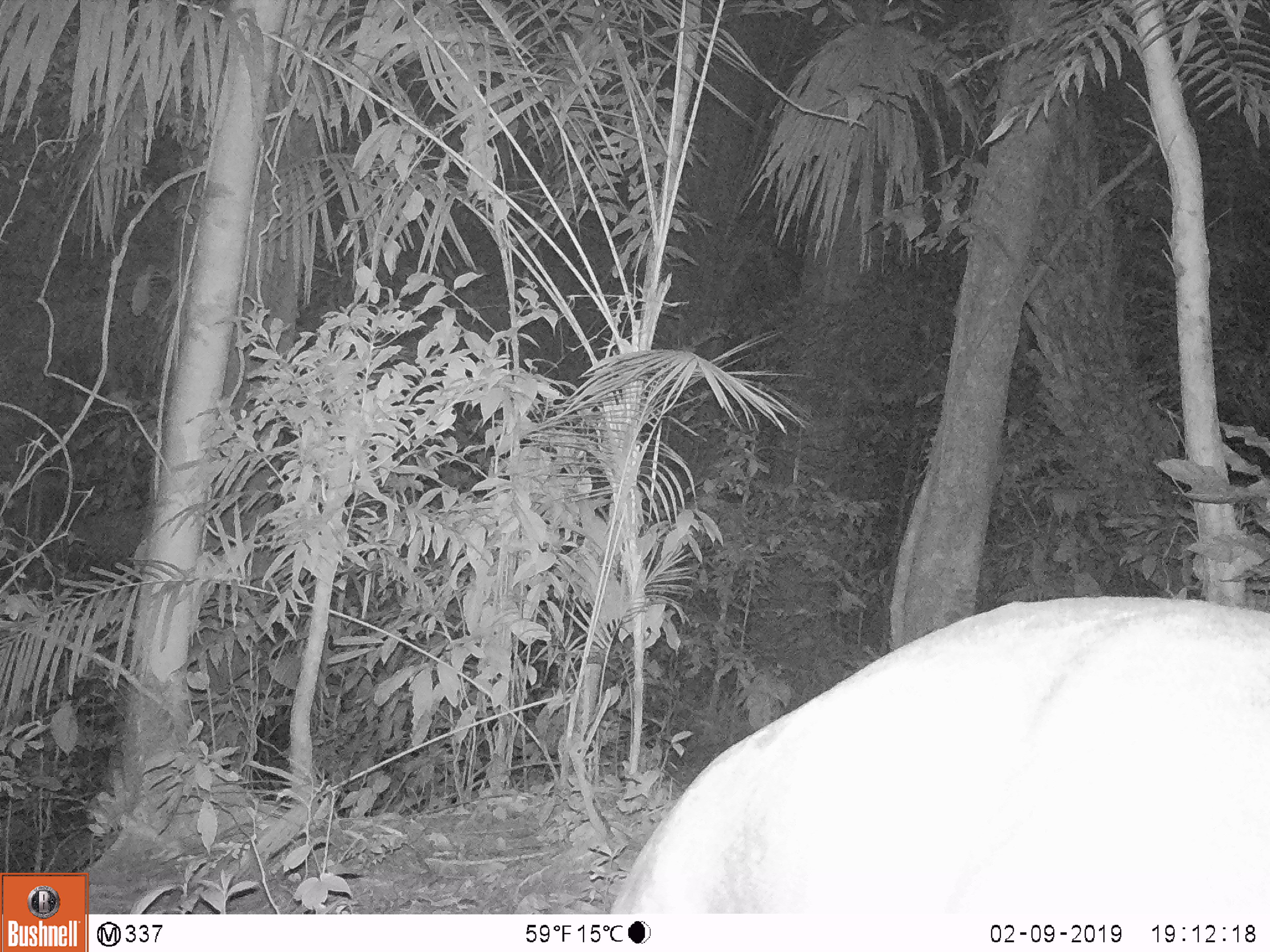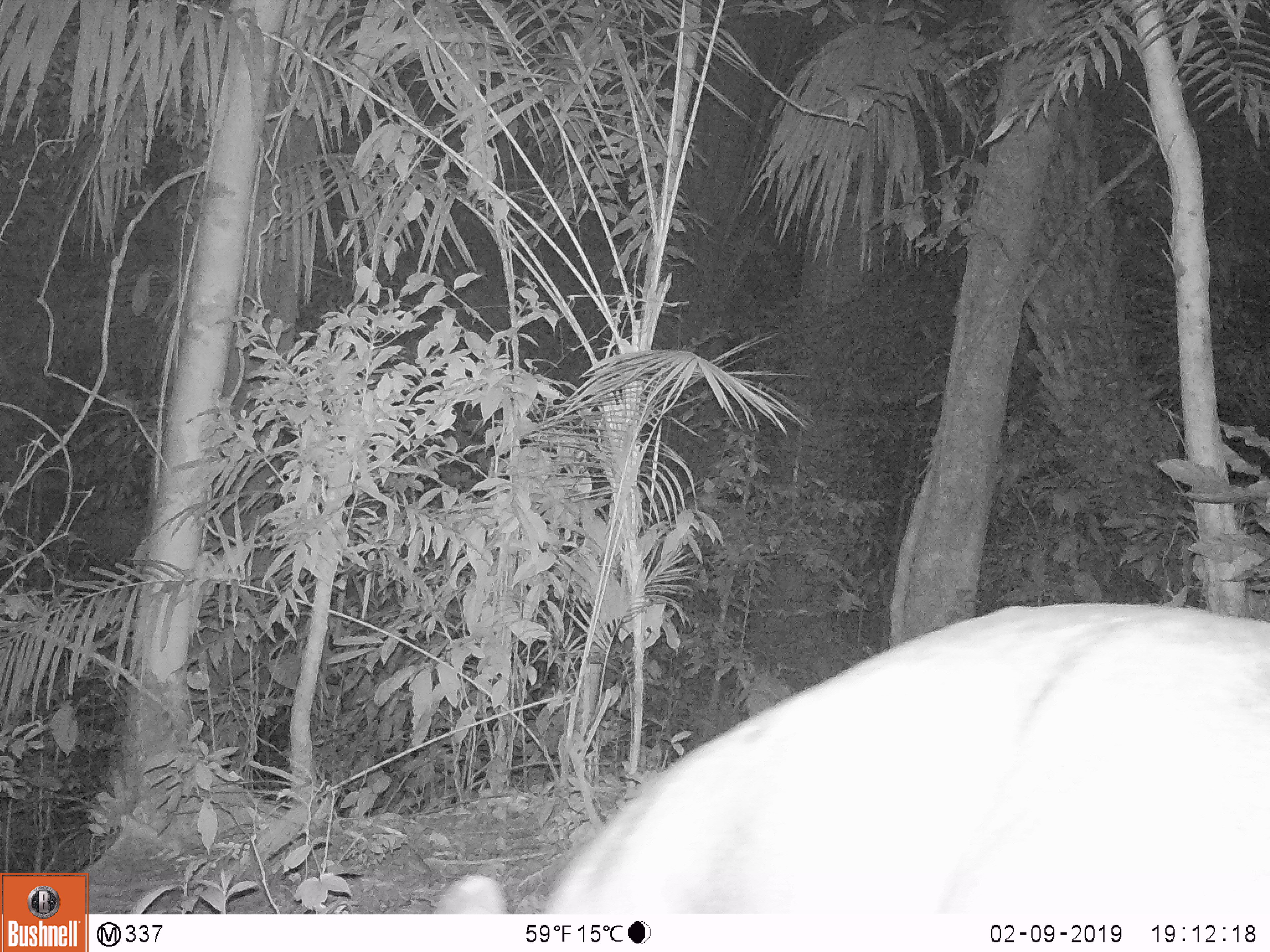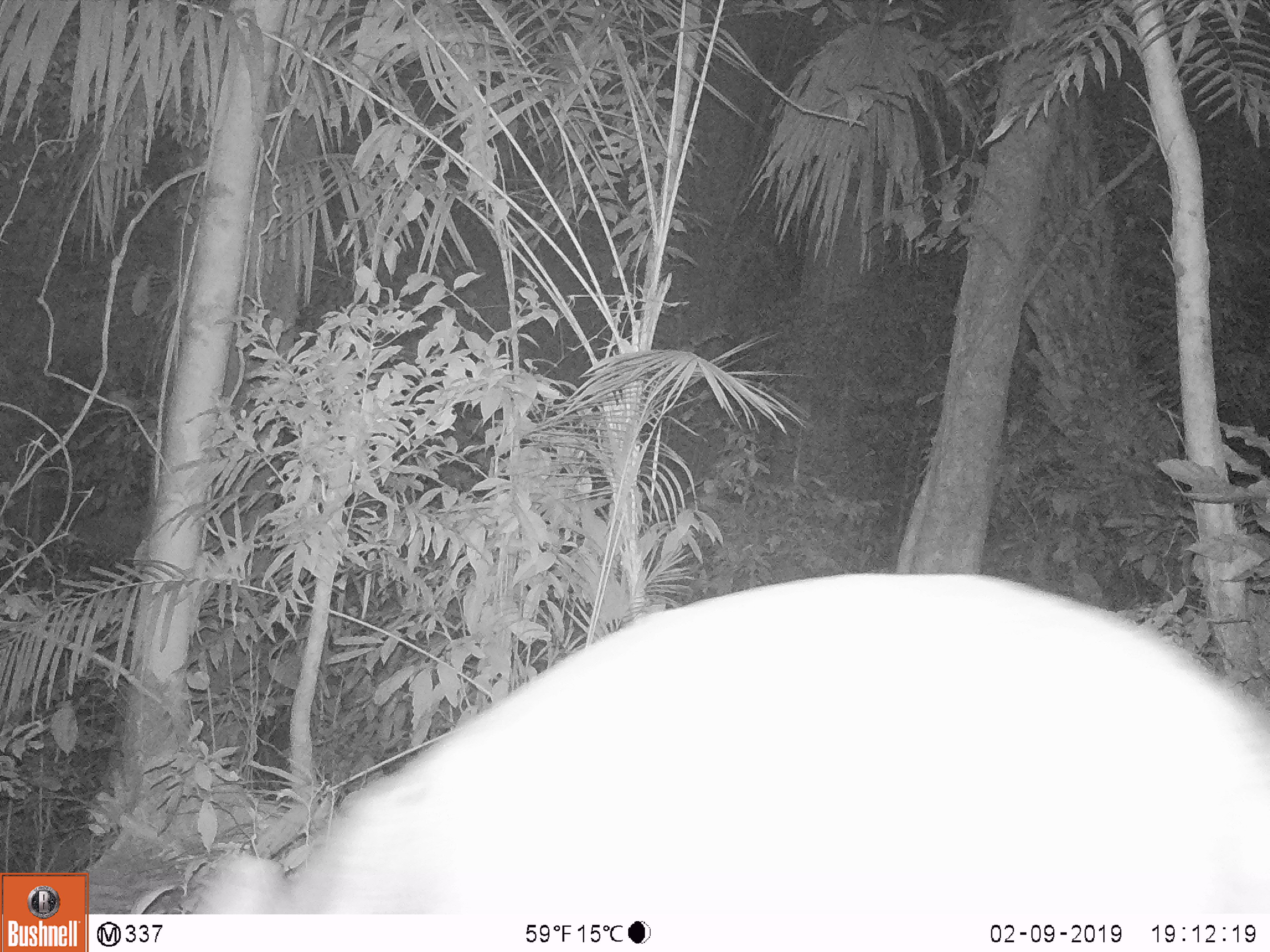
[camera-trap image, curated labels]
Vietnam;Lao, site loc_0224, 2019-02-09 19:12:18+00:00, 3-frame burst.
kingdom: Animalia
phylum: Chordata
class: Mammalia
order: Artiodactyla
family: Cervidae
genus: Muntiacus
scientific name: Muntiacus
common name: muntjacs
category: unidentified muntjac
Unidentified muntjac (muntjacs) (Muntiacus). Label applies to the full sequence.